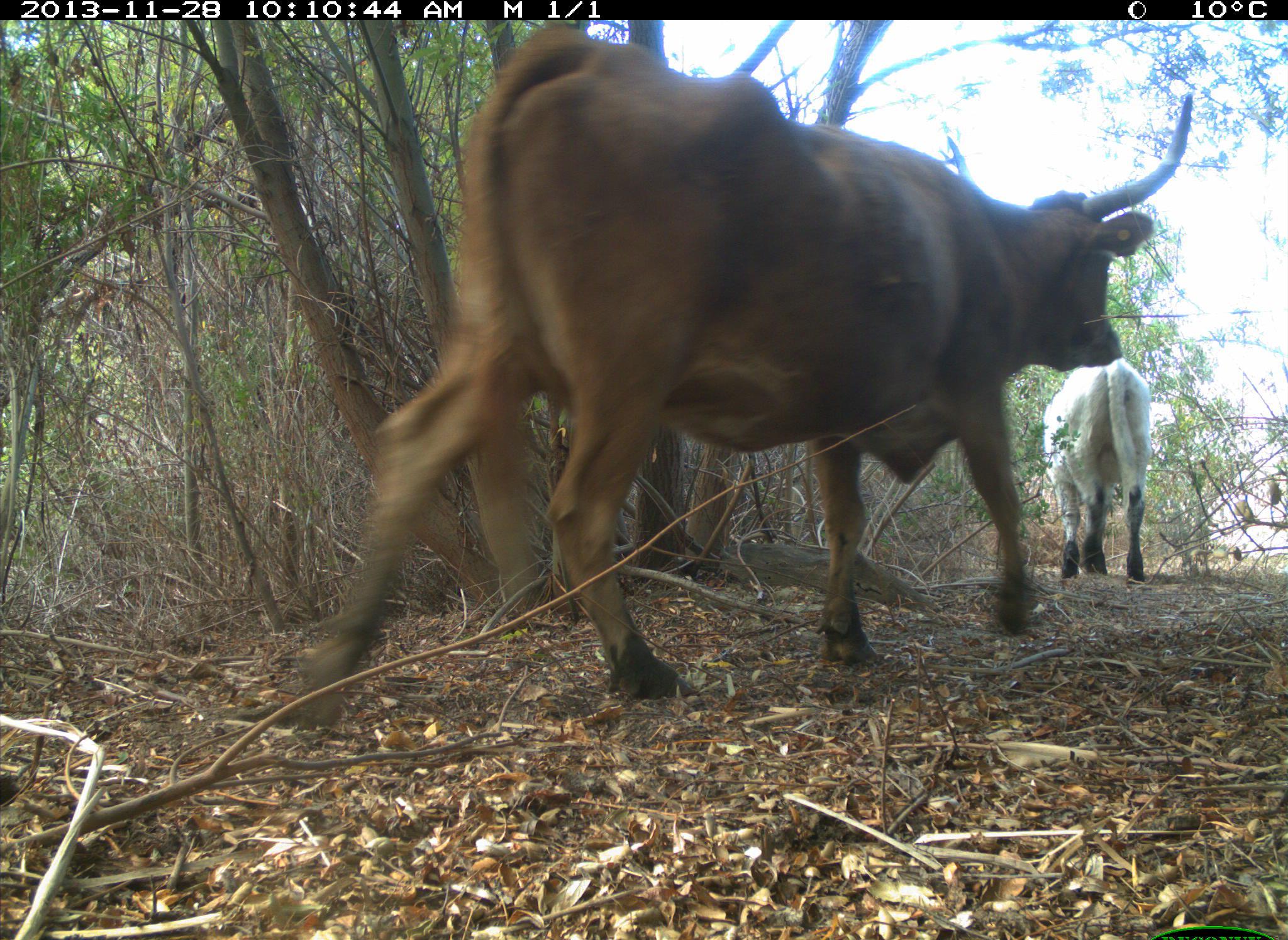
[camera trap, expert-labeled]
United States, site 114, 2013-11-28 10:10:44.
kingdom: Animalia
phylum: Chordata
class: Mammalia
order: Artiodactyla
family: Bovidae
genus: Bos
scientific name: Bos taurus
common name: cow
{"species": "cow (Bos taurus)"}